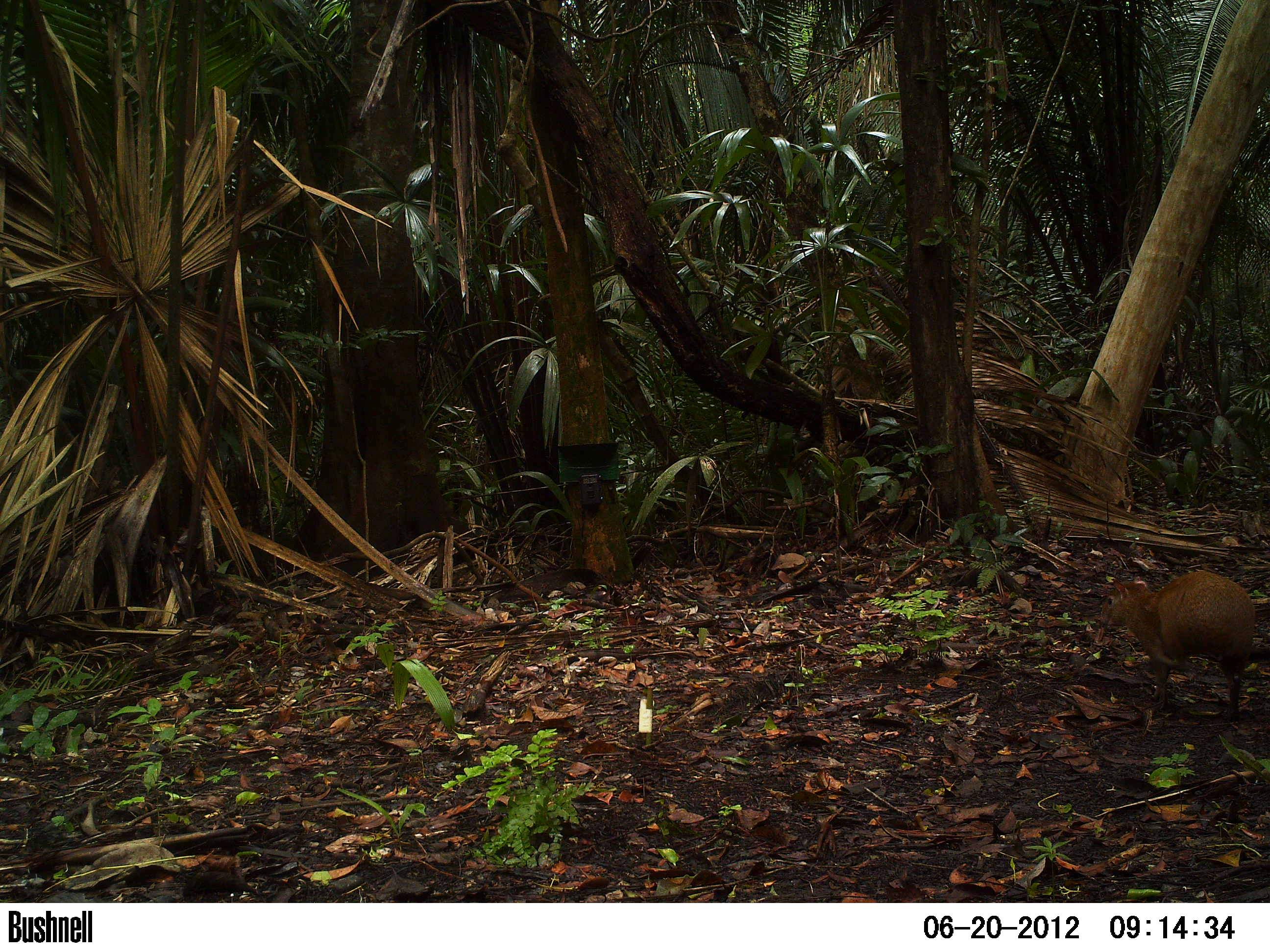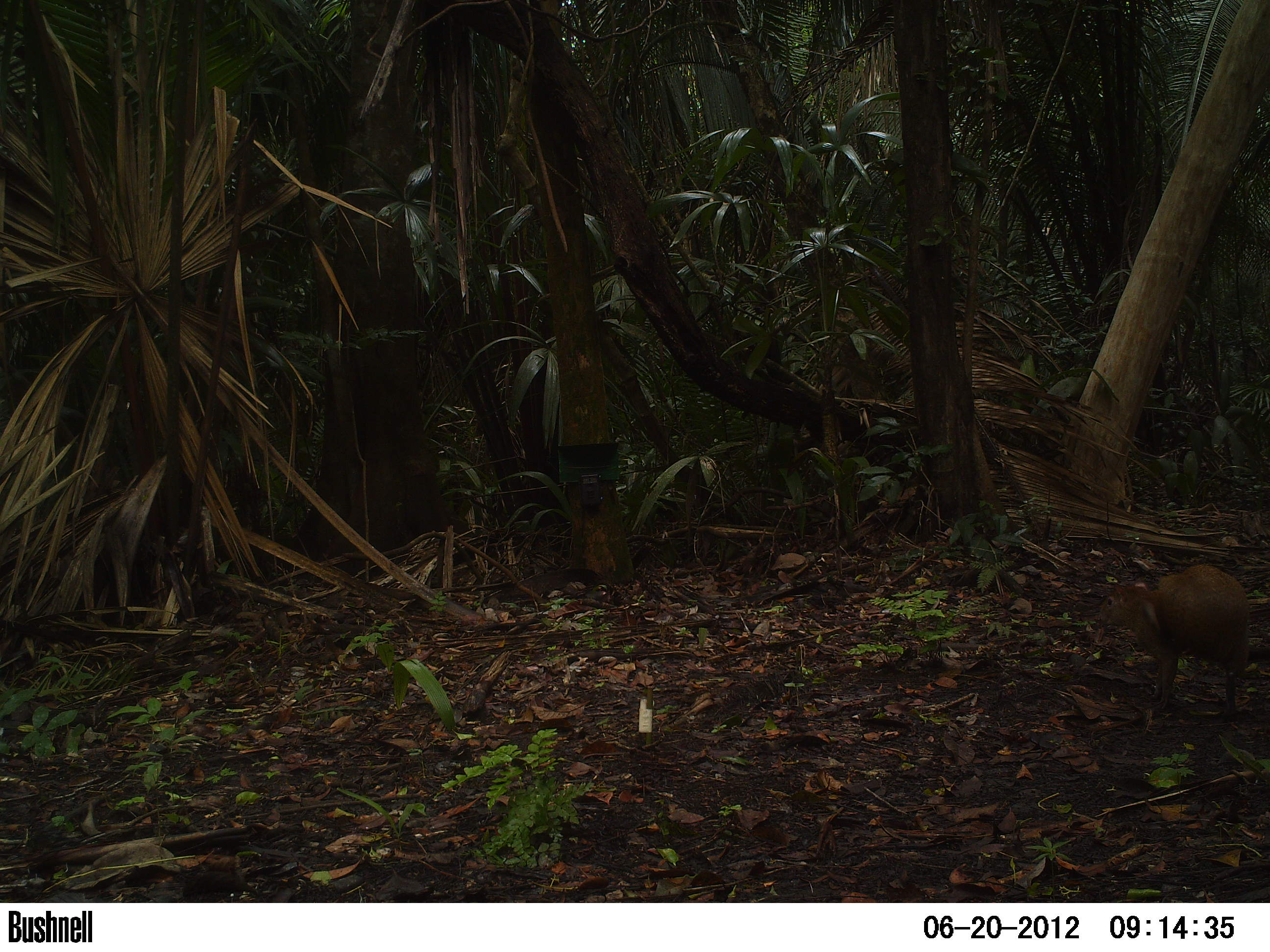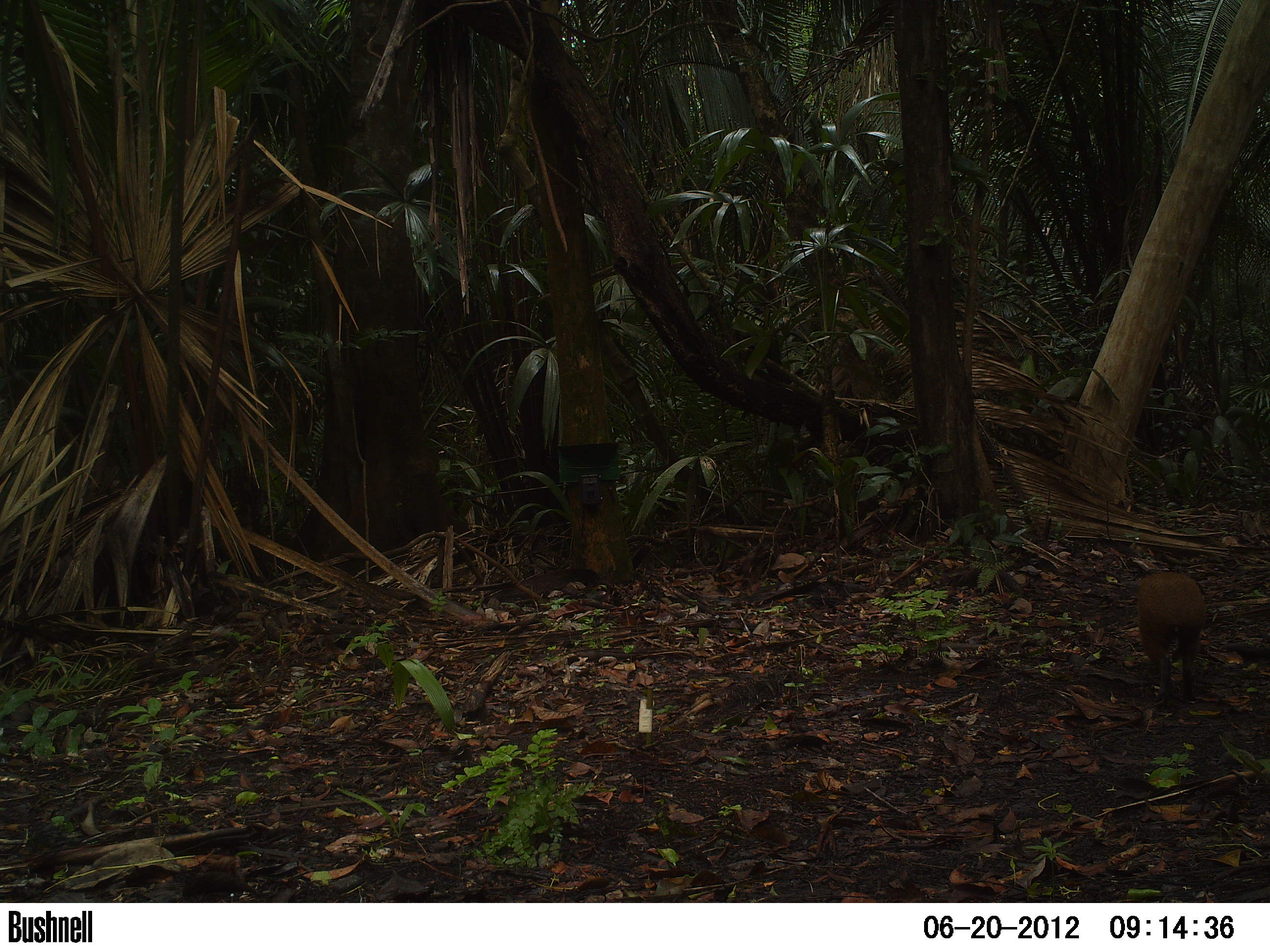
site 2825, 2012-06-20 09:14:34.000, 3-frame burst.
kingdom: Animalia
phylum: Chordata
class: Mammalia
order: Rodentia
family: Dasyproctidae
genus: Dasyprocta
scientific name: Dasyprocta punctata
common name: central american agouti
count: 1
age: adult